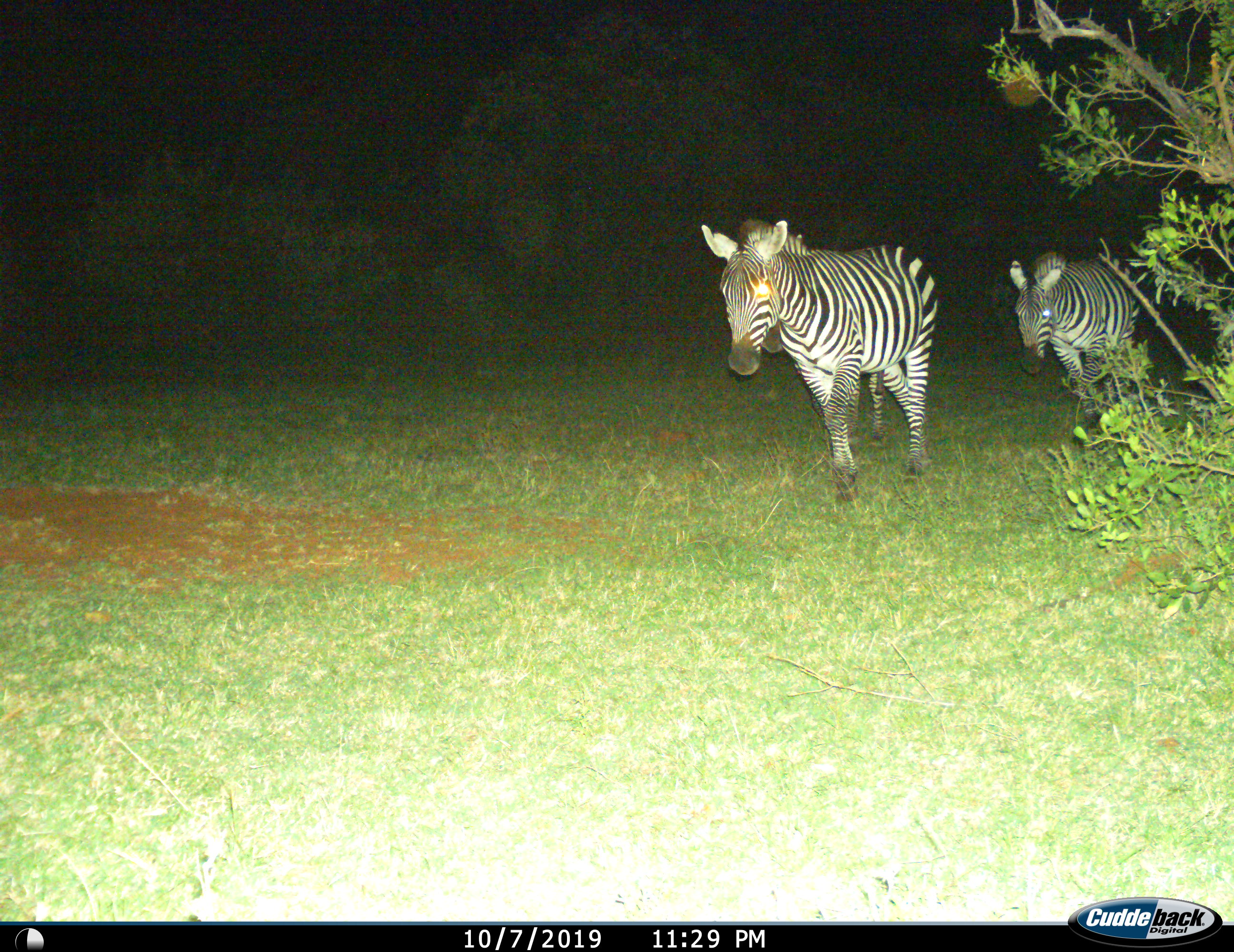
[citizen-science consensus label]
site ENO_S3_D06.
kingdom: Animalia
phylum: Chordata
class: Mammalia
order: Perissodactyla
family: Equidae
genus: Equus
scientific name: Equus quagga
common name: plains zebra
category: zebraplains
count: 2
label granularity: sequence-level